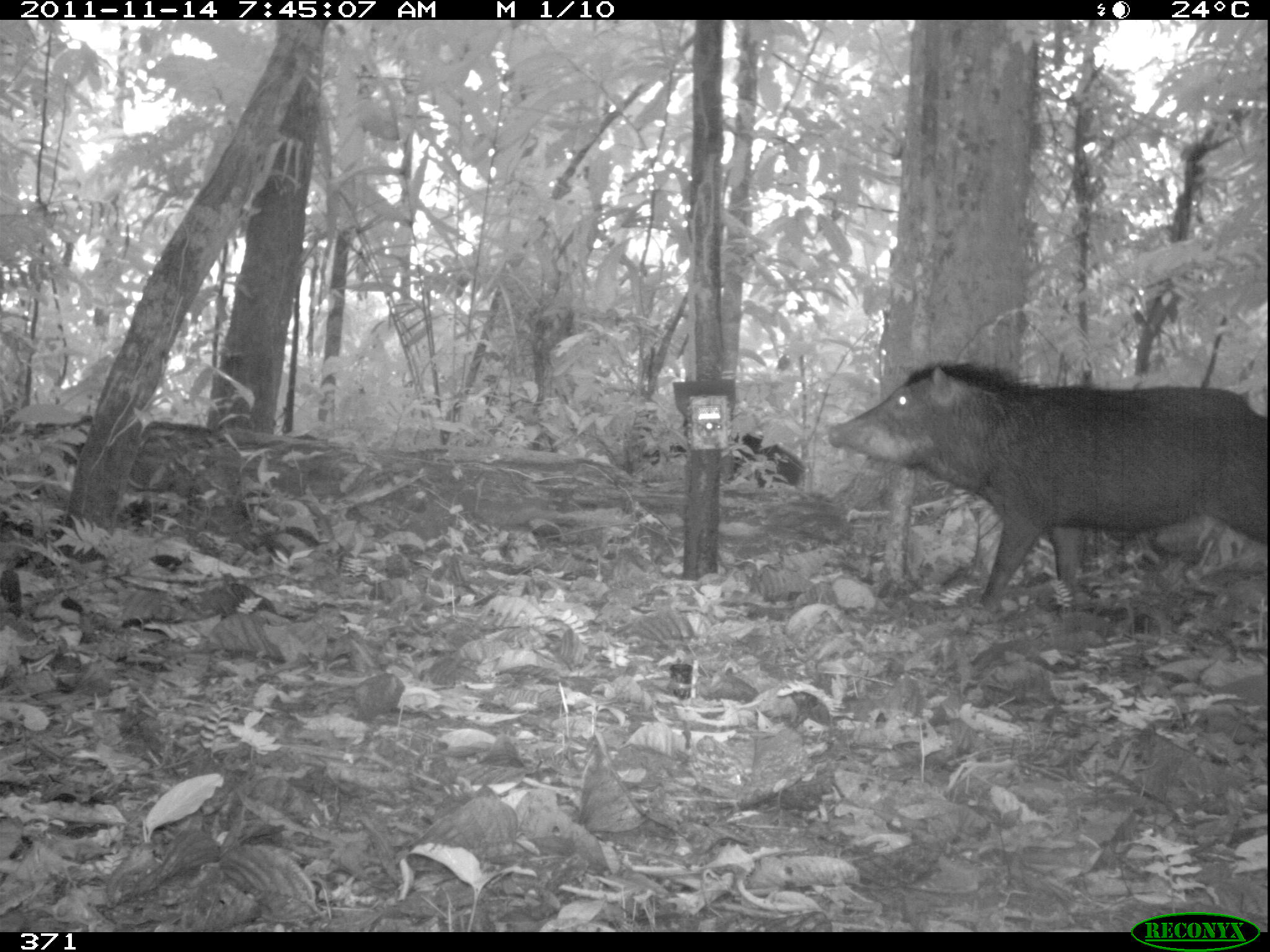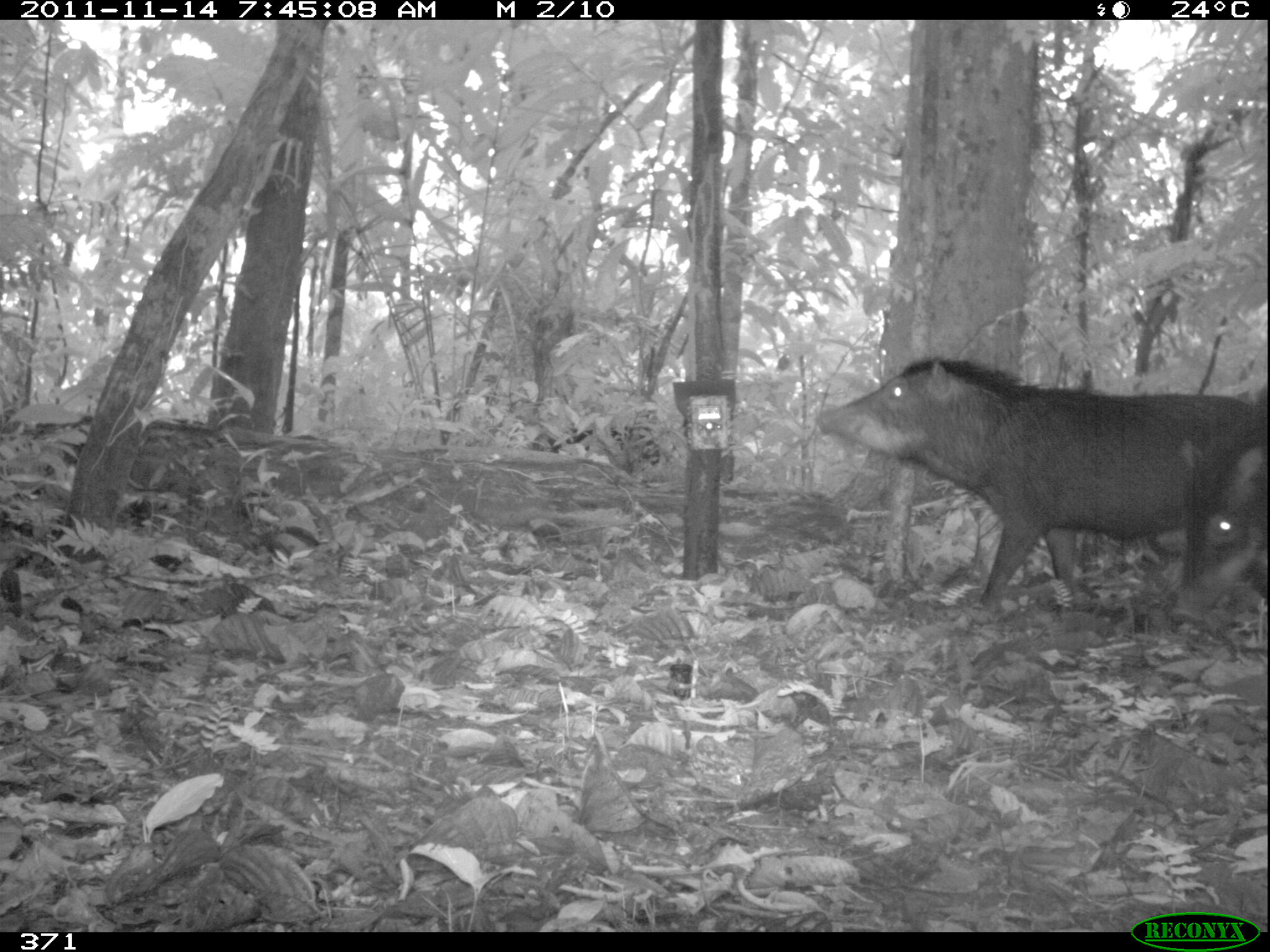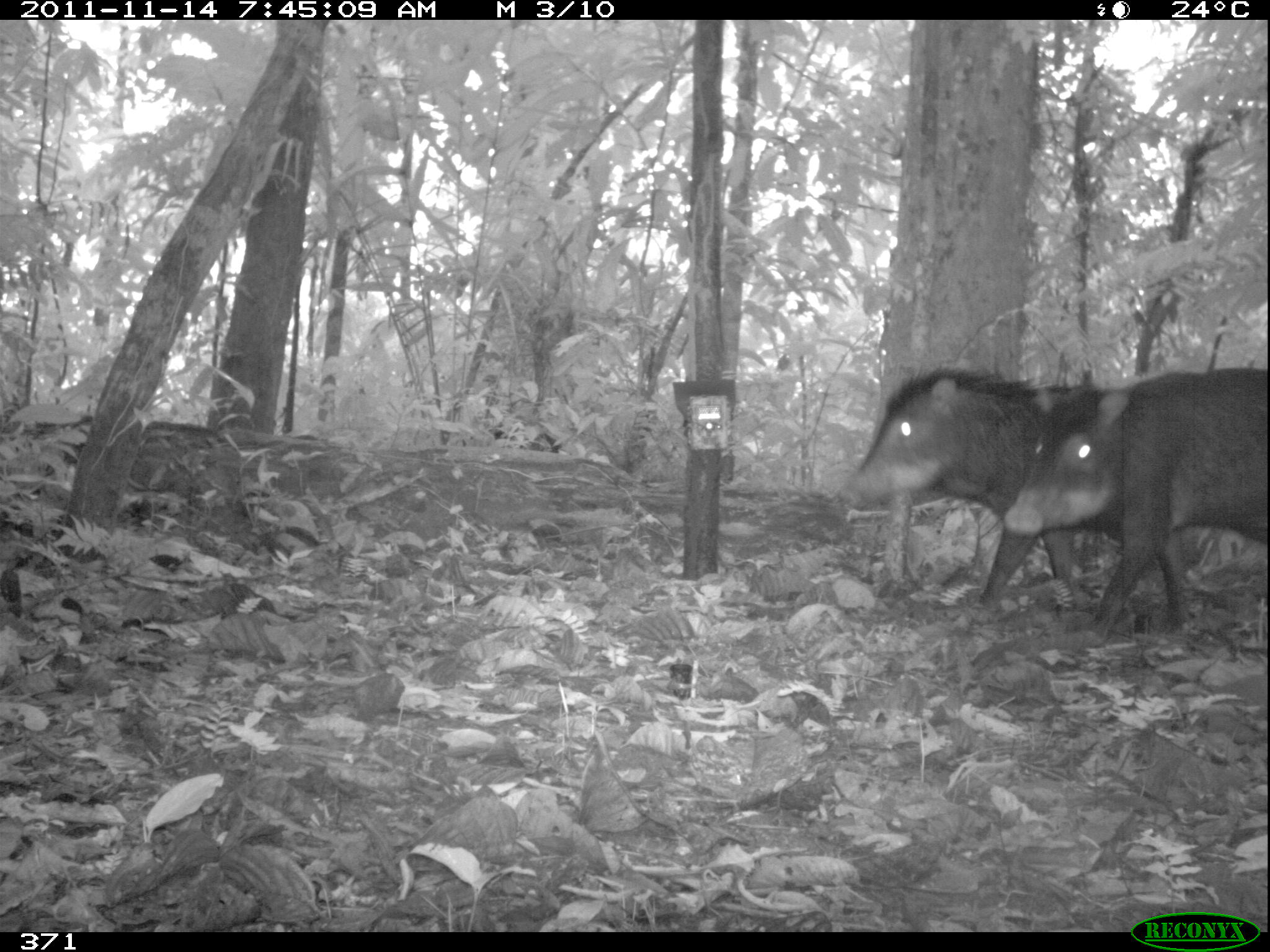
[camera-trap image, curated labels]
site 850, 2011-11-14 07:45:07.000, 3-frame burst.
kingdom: Animalia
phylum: Chordata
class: Mammalia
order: Artiodactyla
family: Tayassuidae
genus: Tayassu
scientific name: Tayassu pecari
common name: white-lipped peccary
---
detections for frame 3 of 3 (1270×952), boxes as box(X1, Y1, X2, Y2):
tayassu pecari: box(1002, 367, 1270, 647); box(837, 363, 1121, 621)